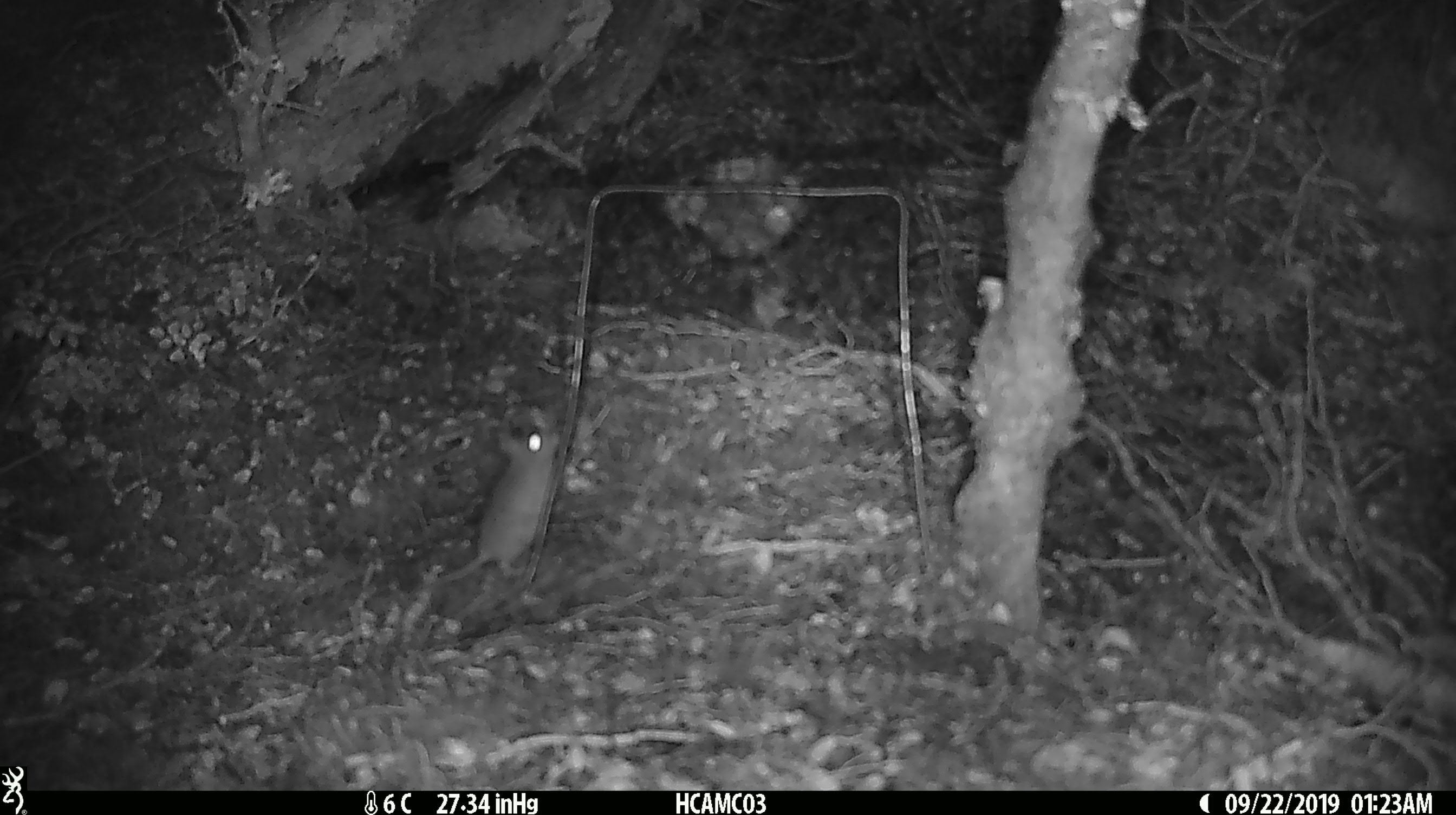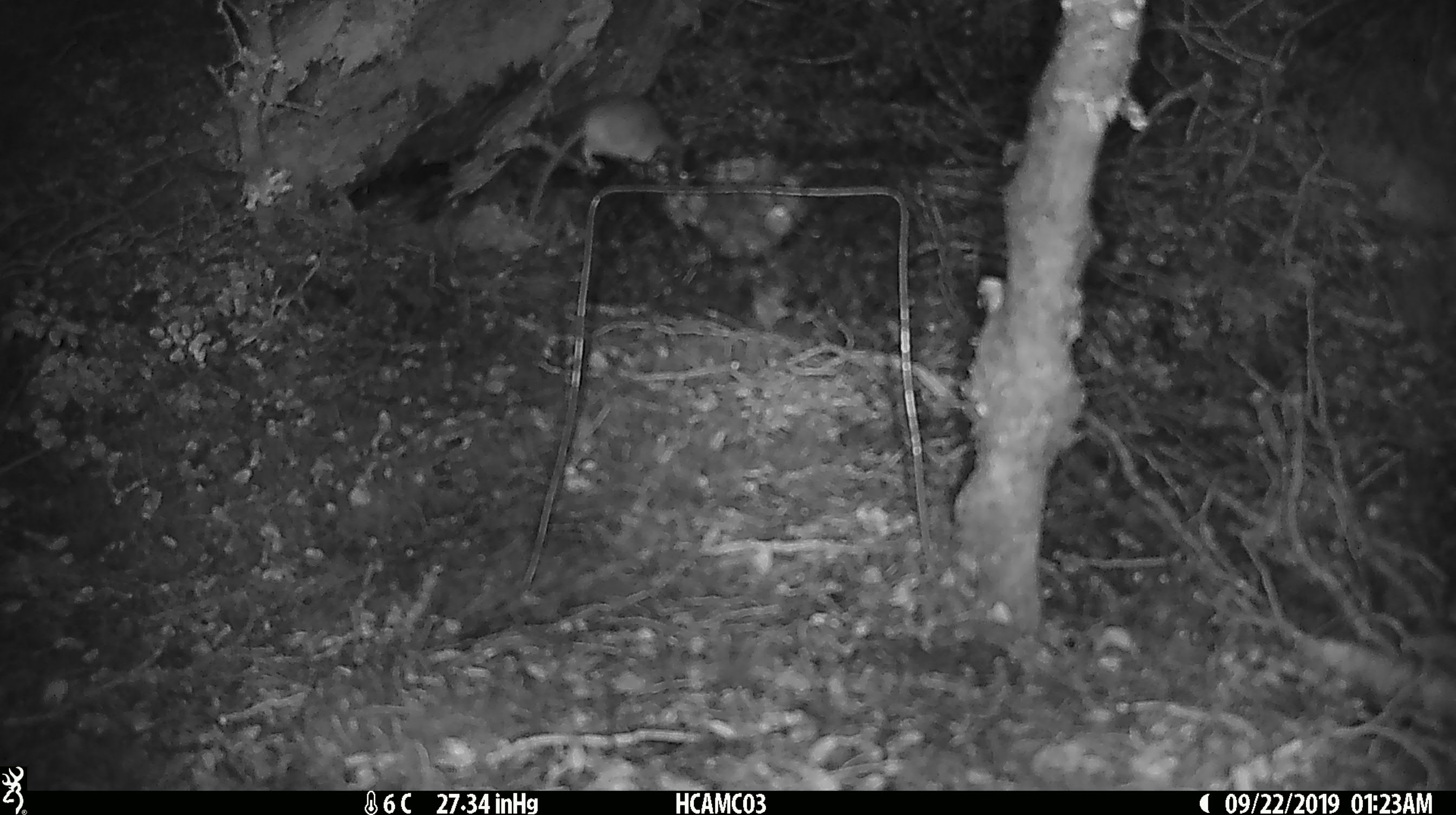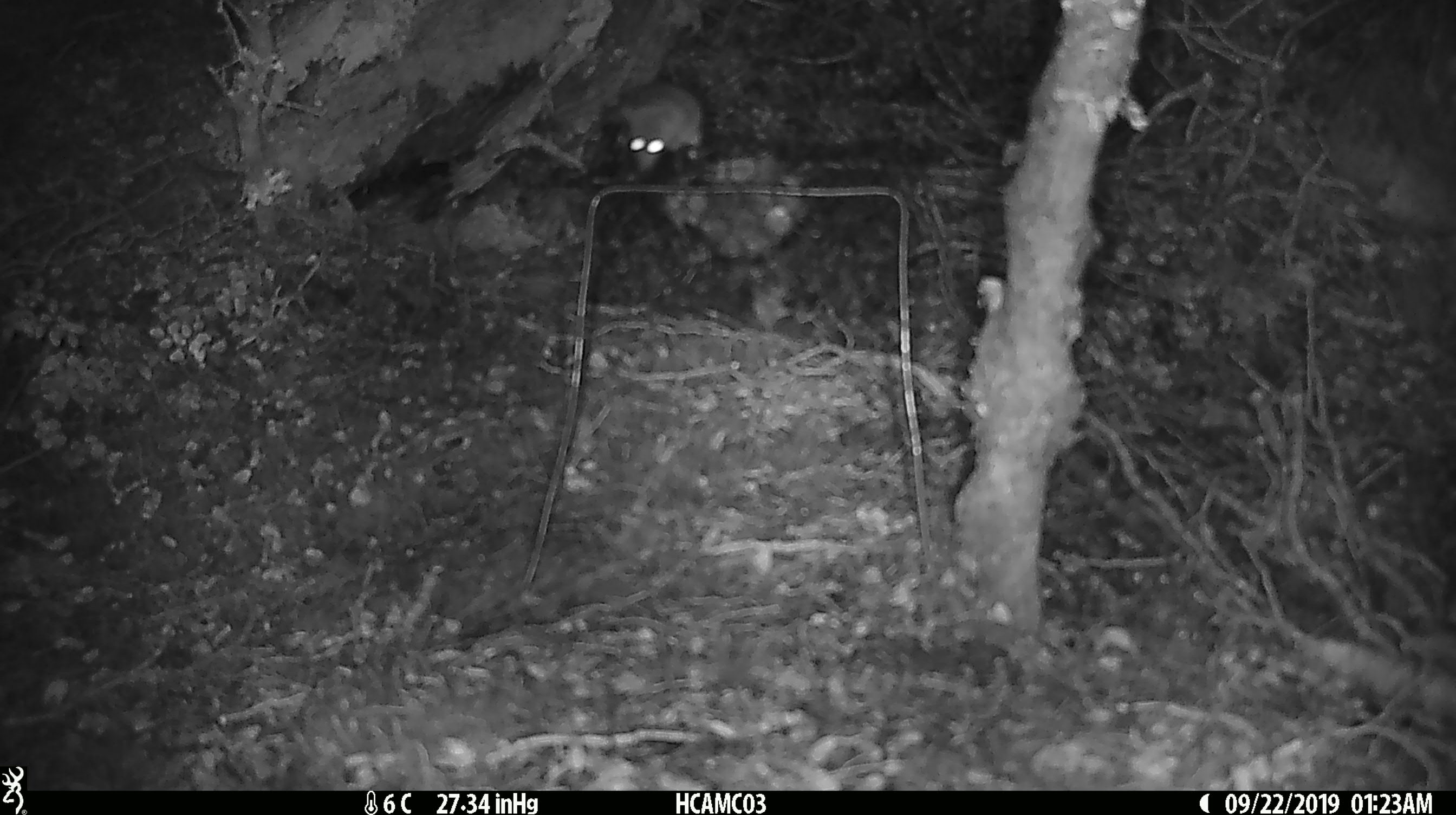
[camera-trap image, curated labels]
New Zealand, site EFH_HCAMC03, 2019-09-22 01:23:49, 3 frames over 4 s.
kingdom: Animalia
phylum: Chordata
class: Mammalia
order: Rodentia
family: Muridae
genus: Mus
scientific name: Mus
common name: mouse